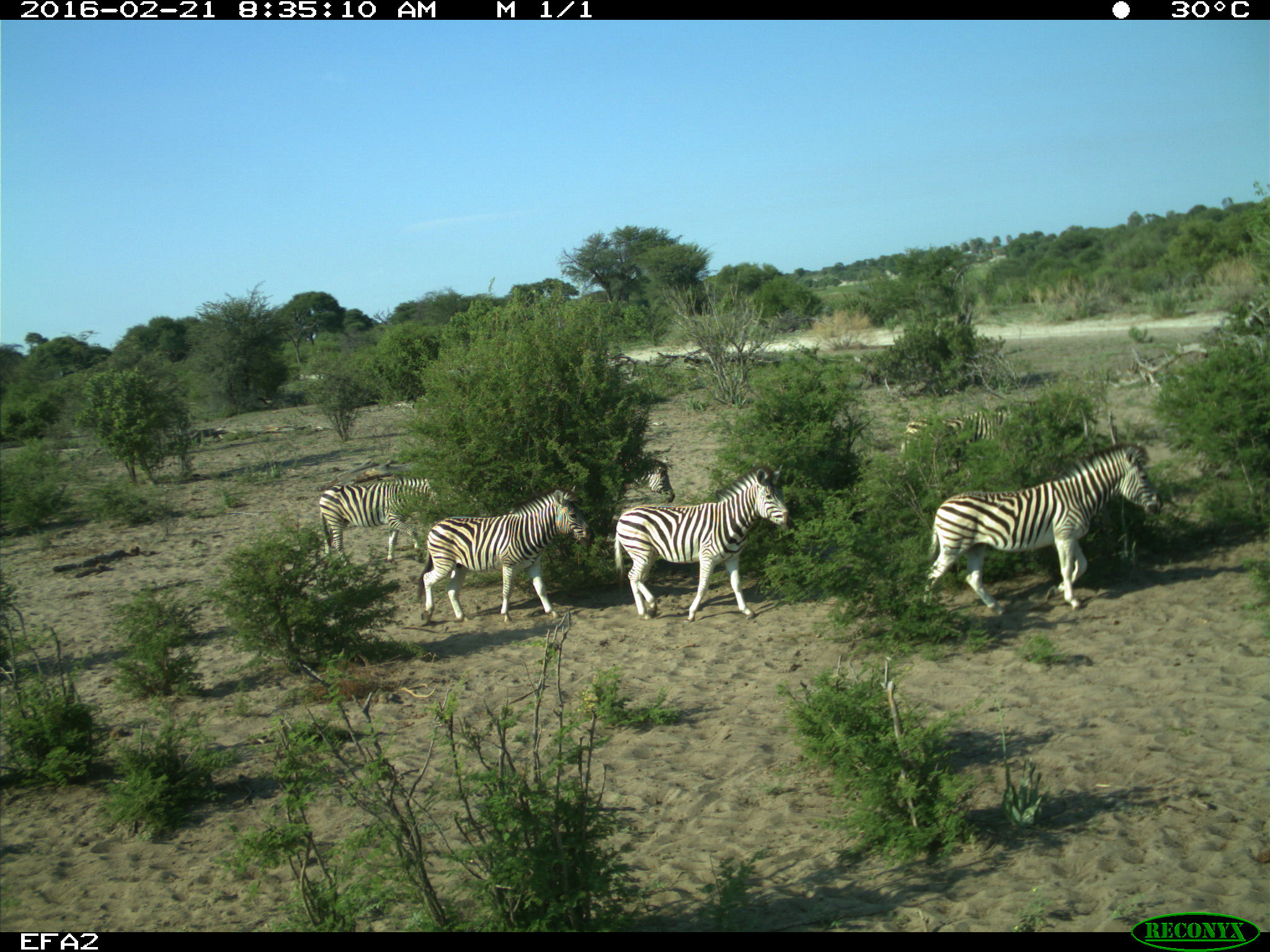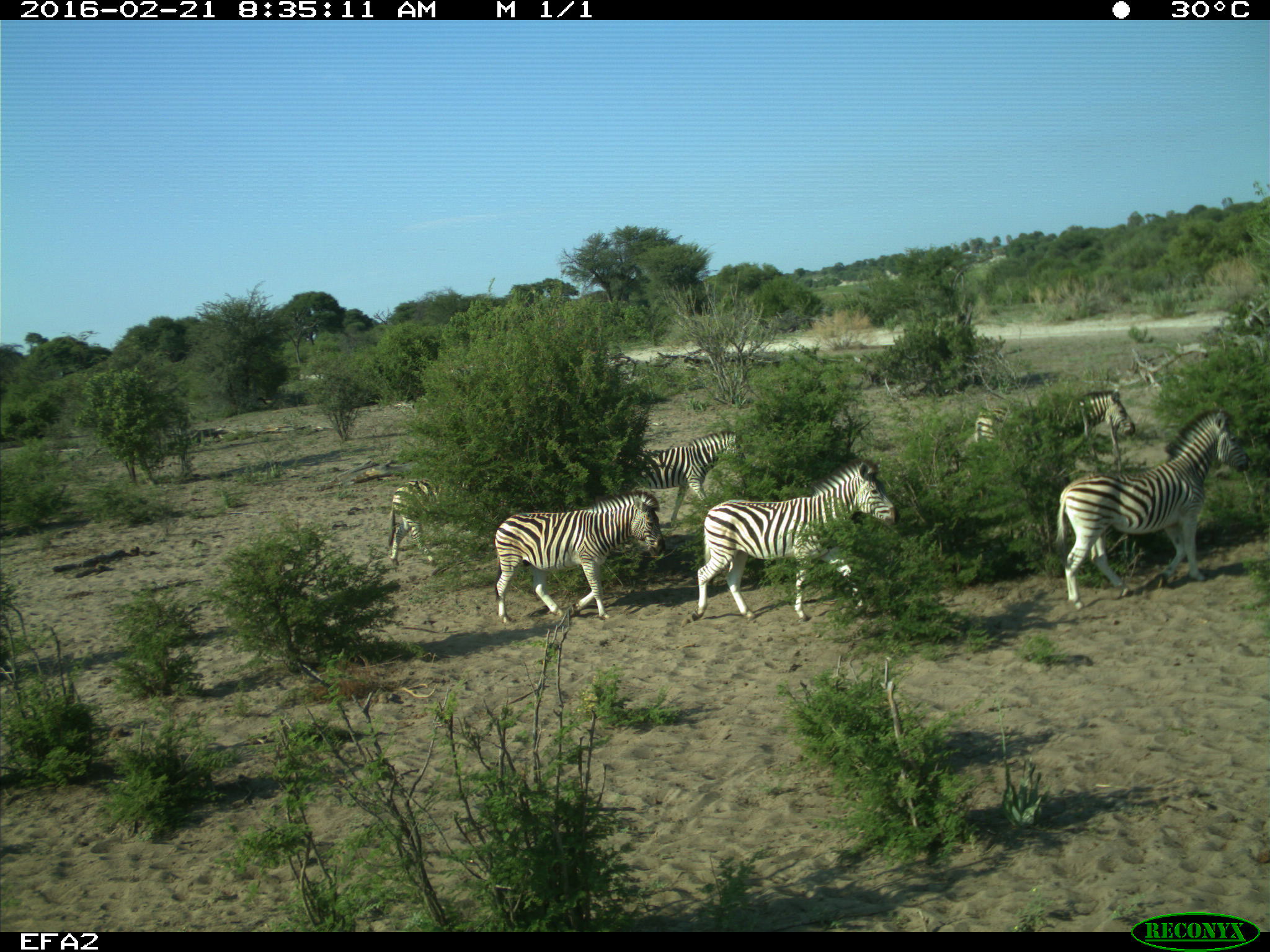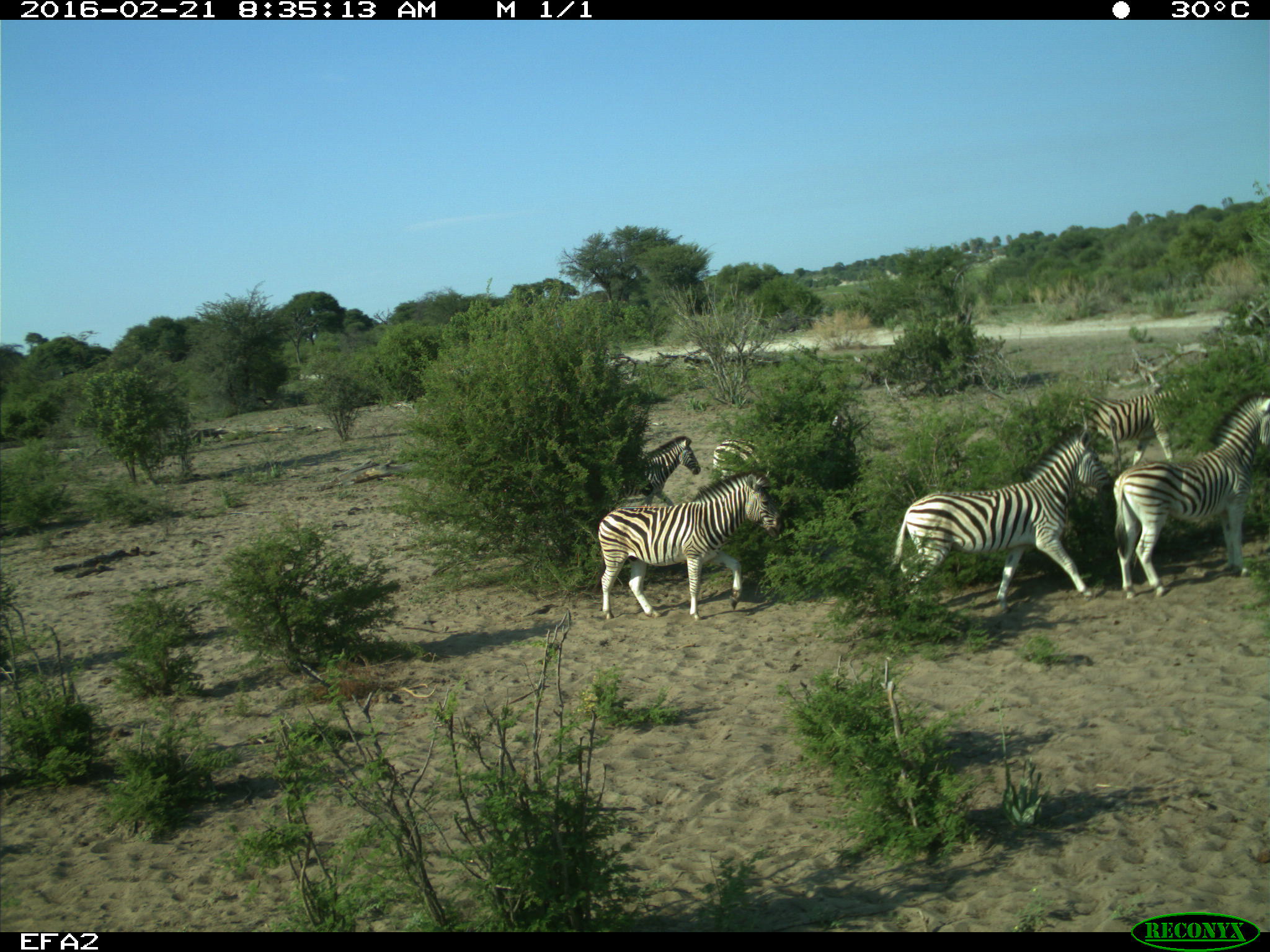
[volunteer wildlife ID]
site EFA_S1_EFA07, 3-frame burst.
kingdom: Animalia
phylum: Chordata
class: Mammalia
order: Perissodactyla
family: Equidae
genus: Equus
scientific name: Equus quagga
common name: plains zebra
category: zebraplains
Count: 6.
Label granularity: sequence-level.